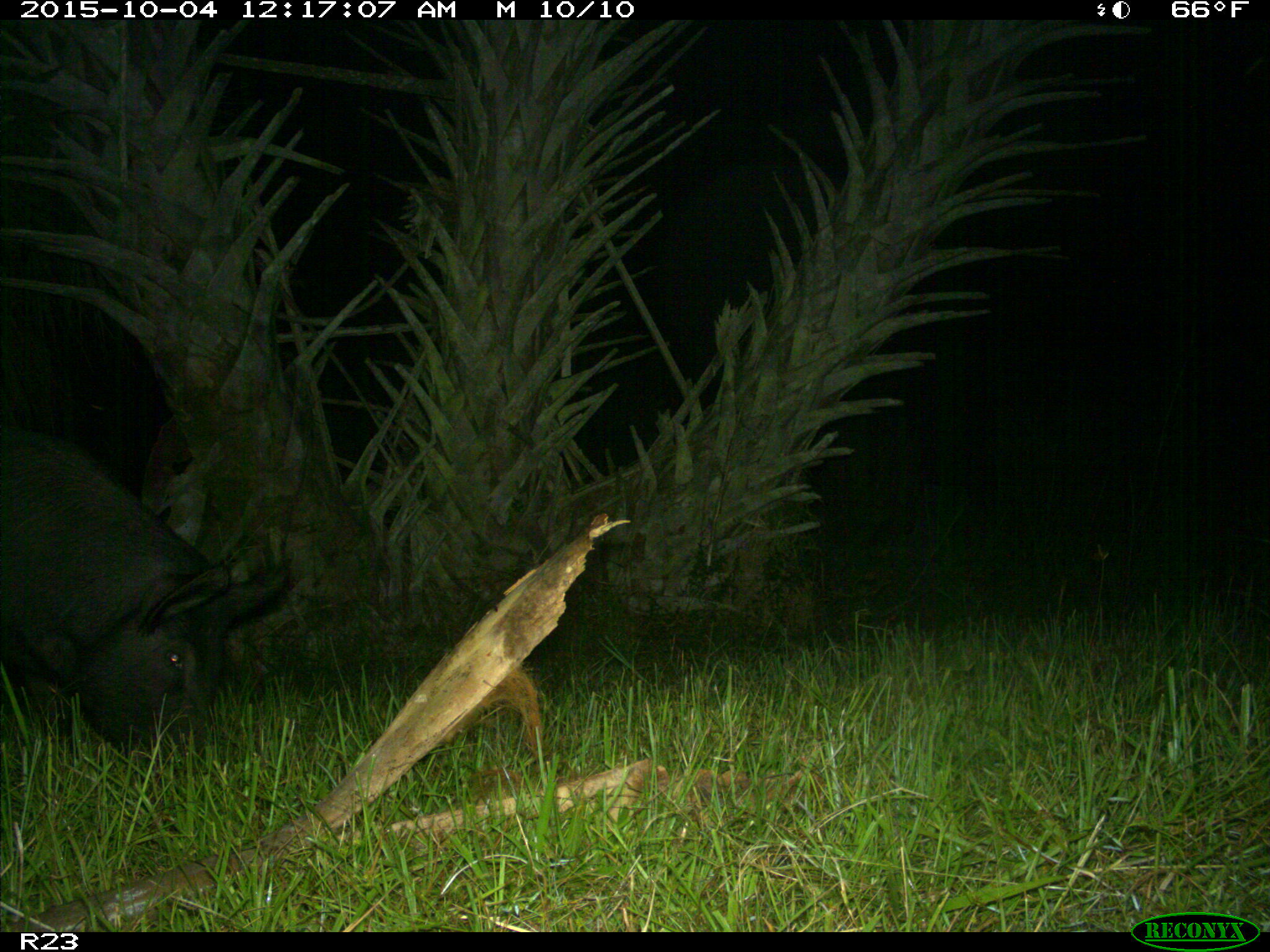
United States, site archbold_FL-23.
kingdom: Animalia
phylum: Chordata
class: Mammalia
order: Artiodactyla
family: Suidae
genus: Sus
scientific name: Sus scrofa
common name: wild boar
Sus scrofa (wild boar).